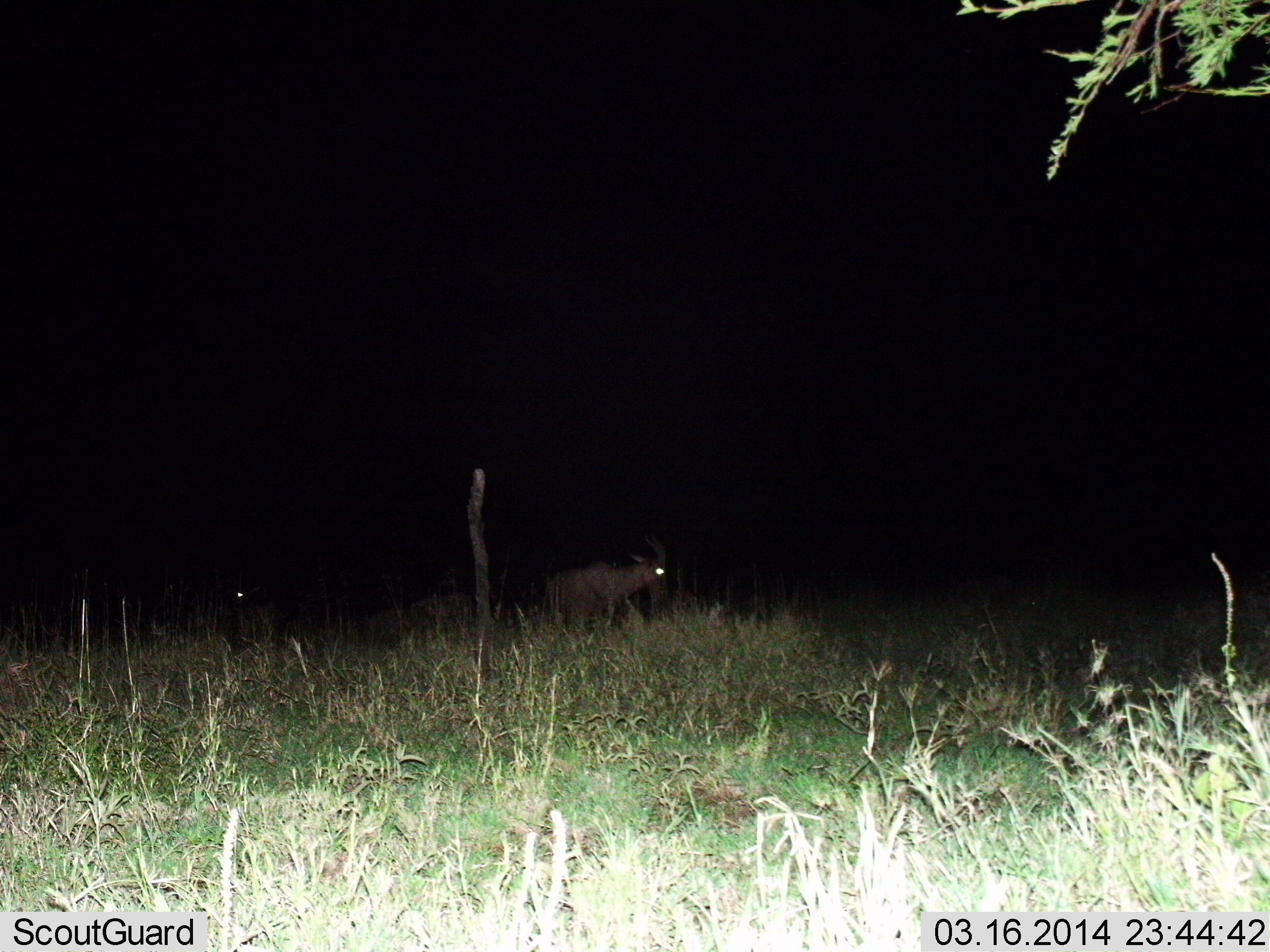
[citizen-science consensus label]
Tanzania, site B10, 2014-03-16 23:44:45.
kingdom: Animalia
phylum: Chordata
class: Mammalia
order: Artiodactyla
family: Bovidae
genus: Damaliscus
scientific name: Damaliscus lunatus jimela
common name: topi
Topi (Damaliscus lunatus jimela), count 1. Behavior (volunteer vote fractions): standing 56%, resting 0%, moving 44%, interacting 0%. Young present (vote fraction): 0%. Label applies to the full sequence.